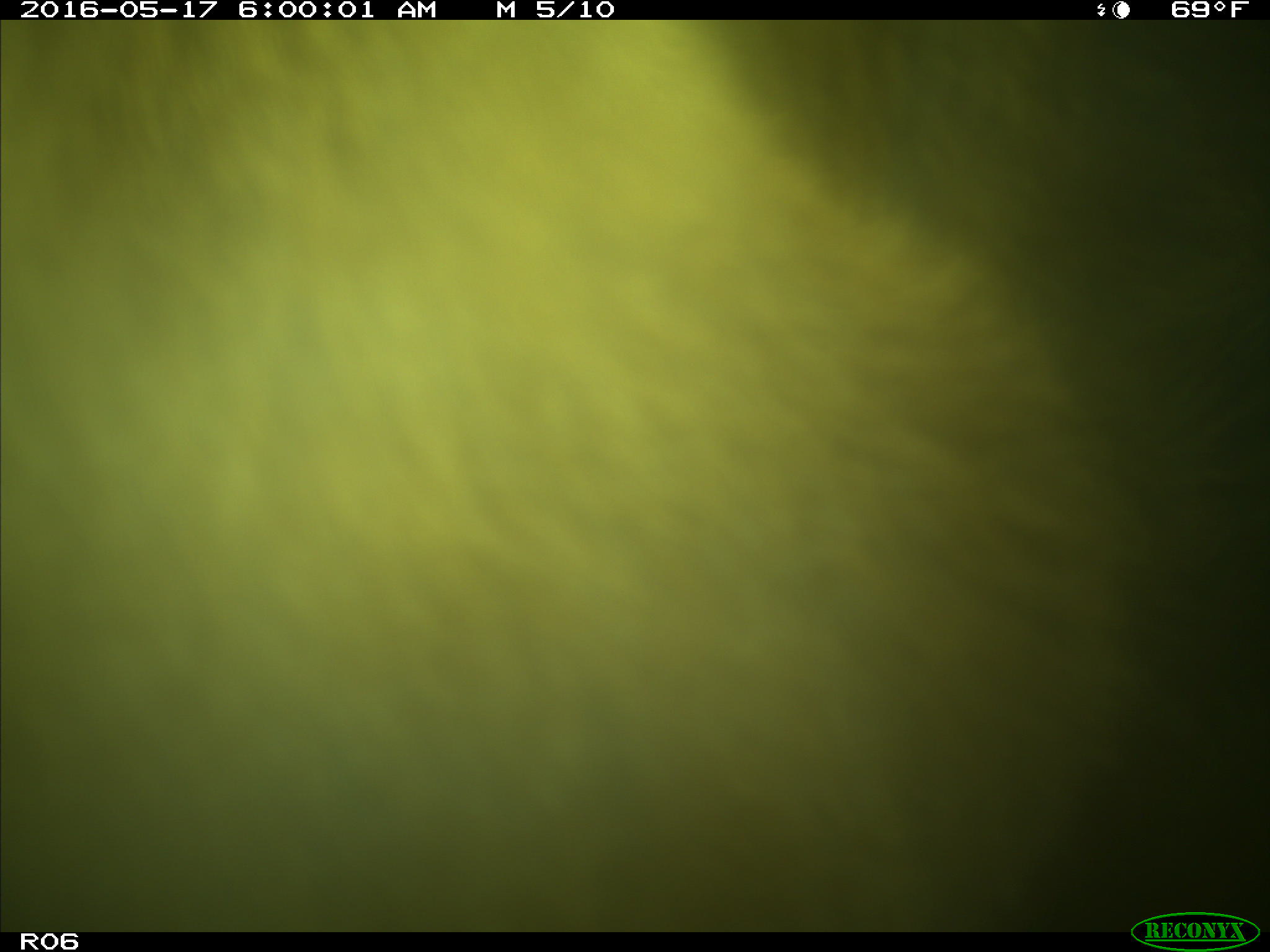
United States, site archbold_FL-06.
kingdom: Animalia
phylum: Chordata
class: Mammalia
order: Artiodactyla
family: Bovidae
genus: Bos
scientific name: Bos taurus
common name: domestic cow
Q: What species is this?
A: Bos taurus (domestic cow).